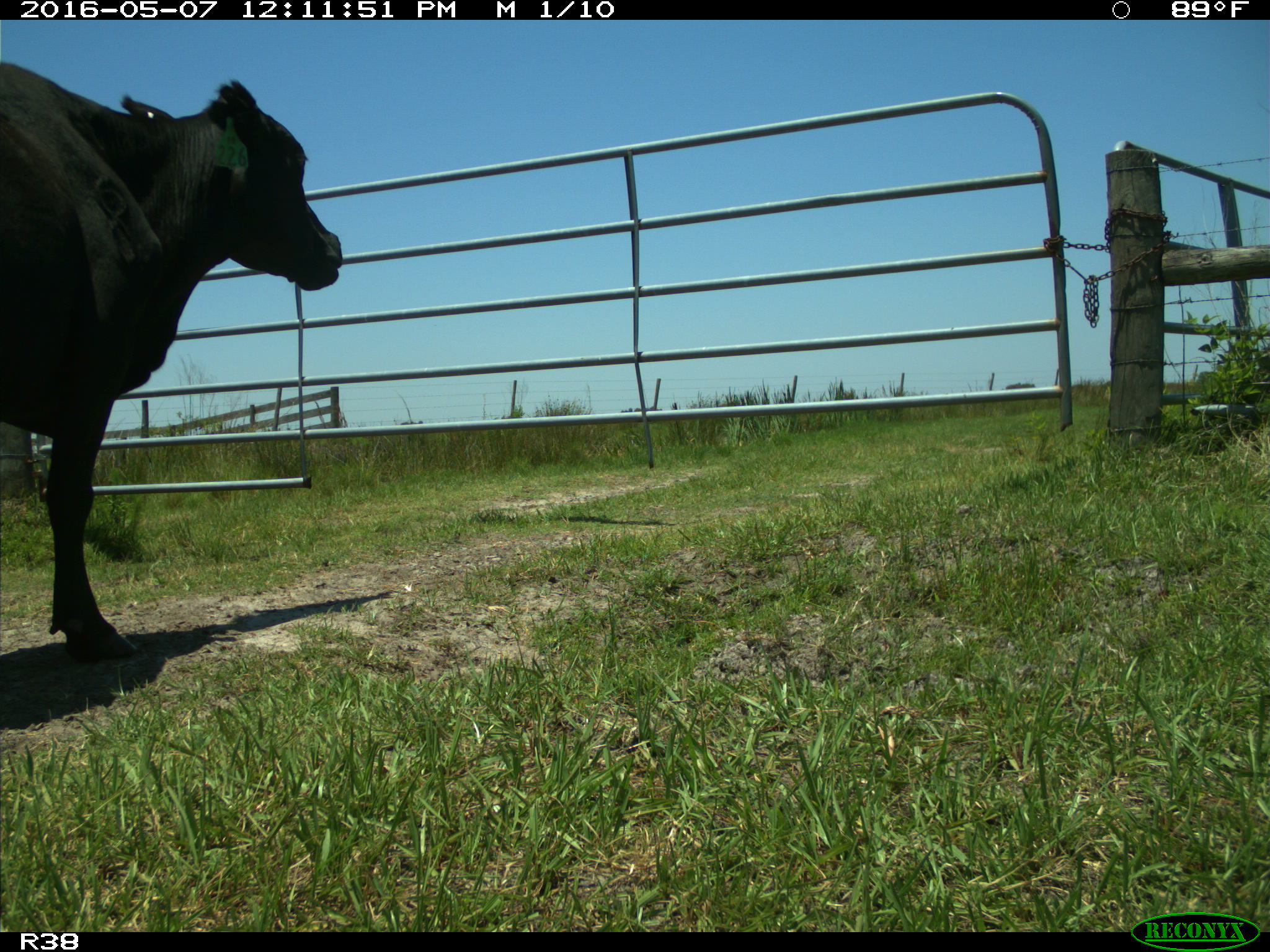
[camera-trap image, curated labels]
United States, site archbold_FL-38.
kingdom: Animalia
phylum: Chordata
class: Mammalia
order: Artiodactyla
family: Bovidae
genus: Bos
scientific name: Bos taurus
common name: domestic cow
Bos taurus (domestic cow).